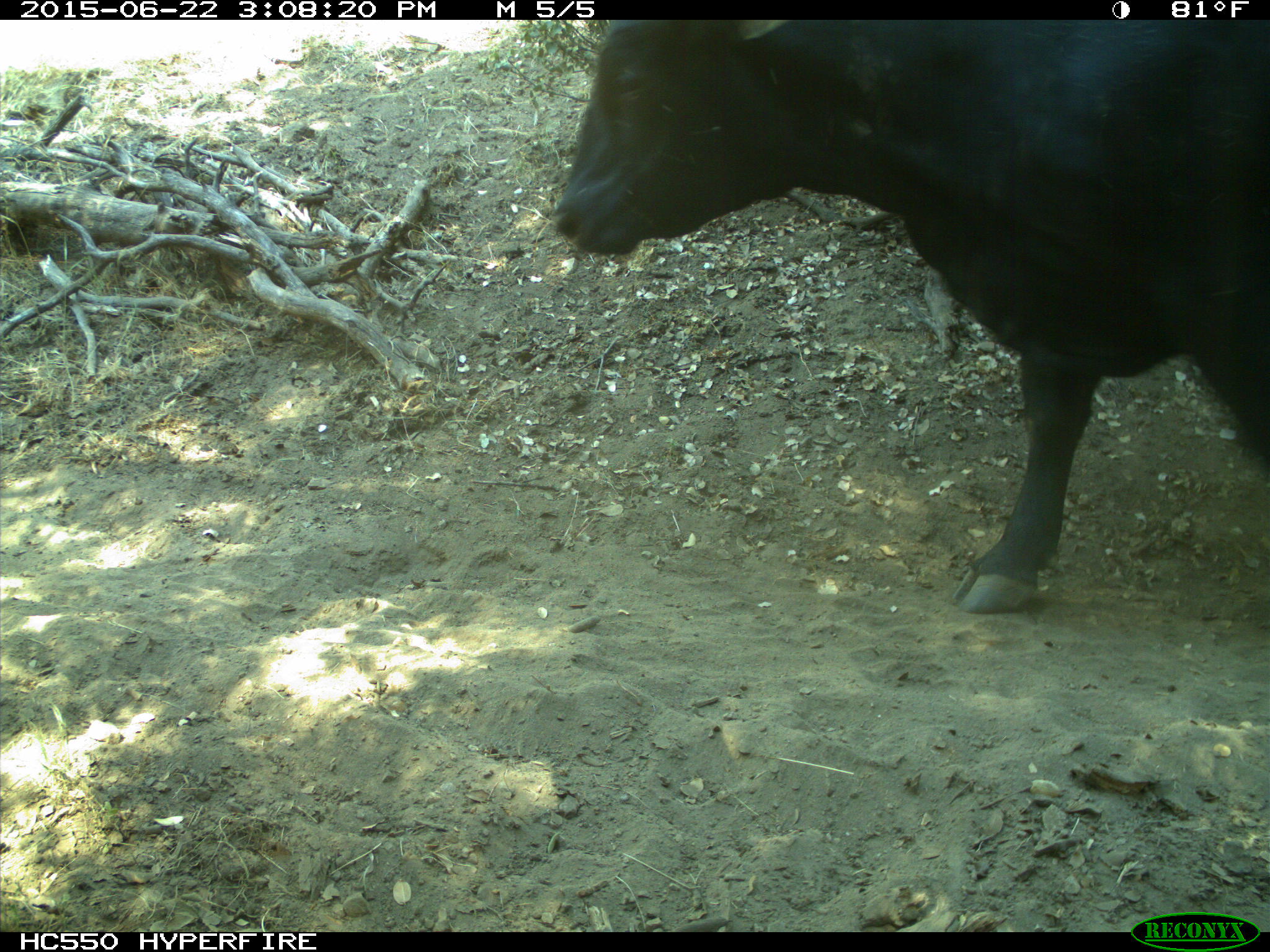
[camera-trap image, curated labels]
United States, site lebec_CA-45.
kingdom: Animalia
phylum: Chordata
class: Mammalia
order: Artiodactyla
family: Bovidae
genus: Bos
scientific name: Bos taurus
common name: domestic cow